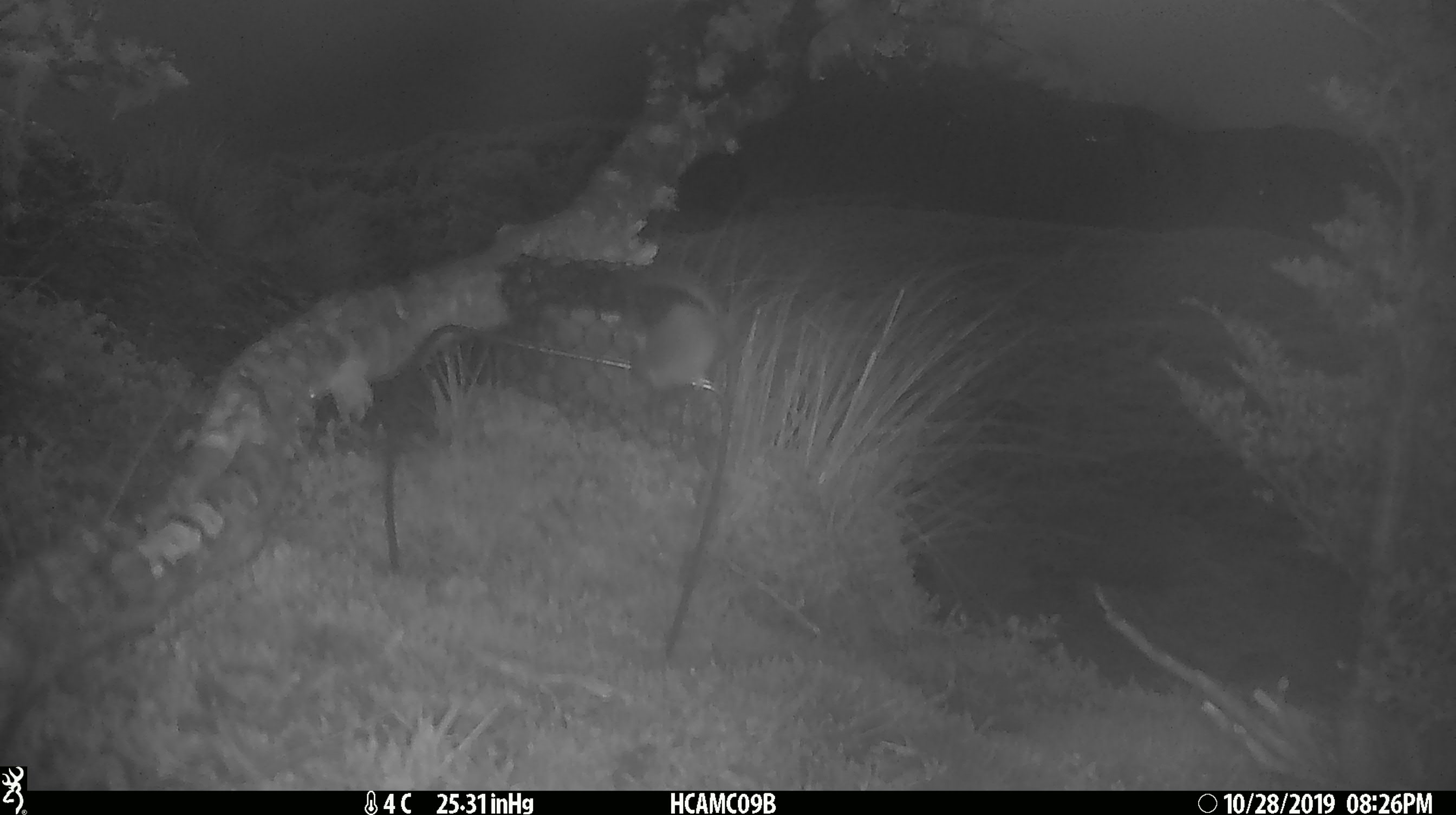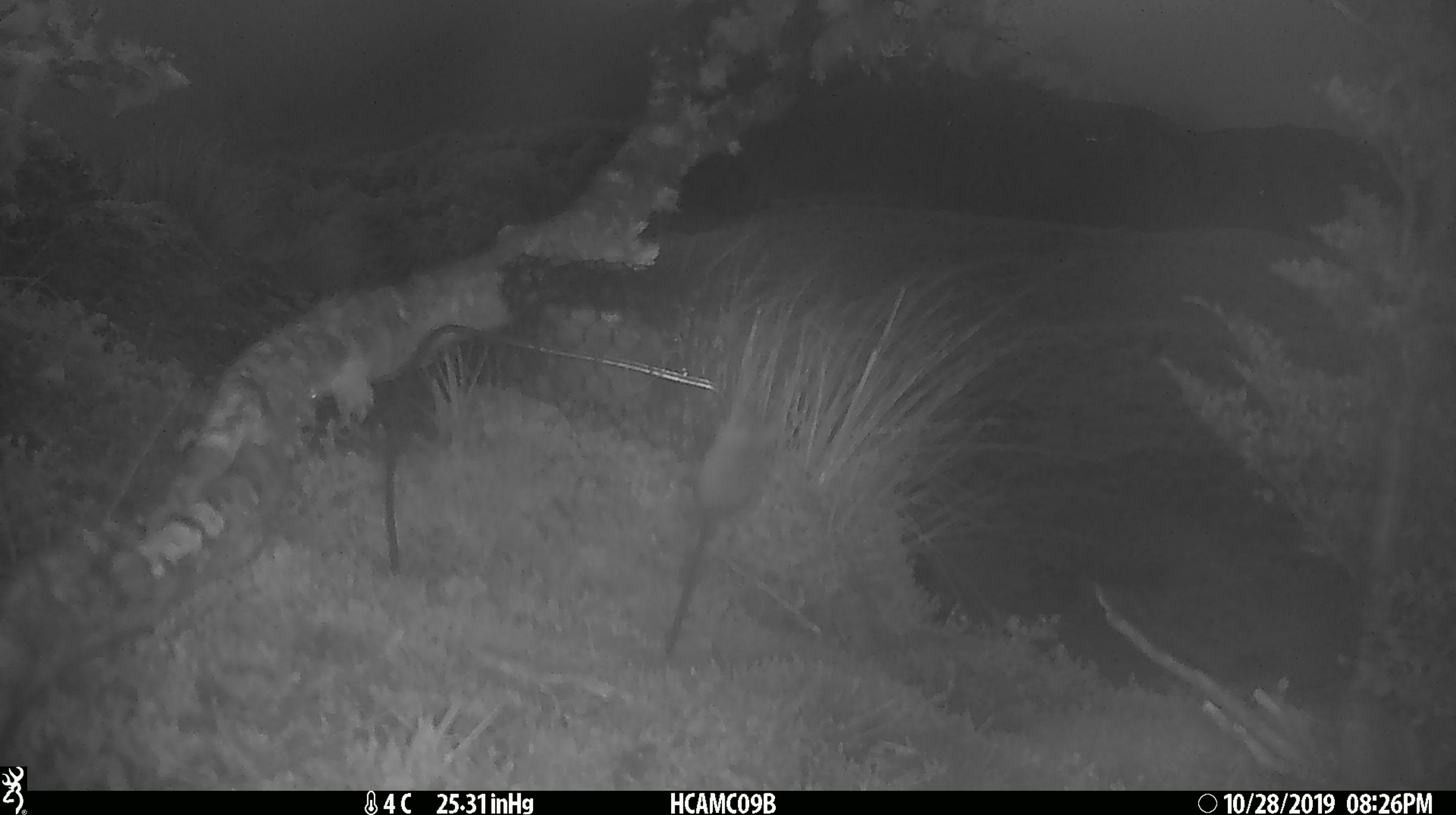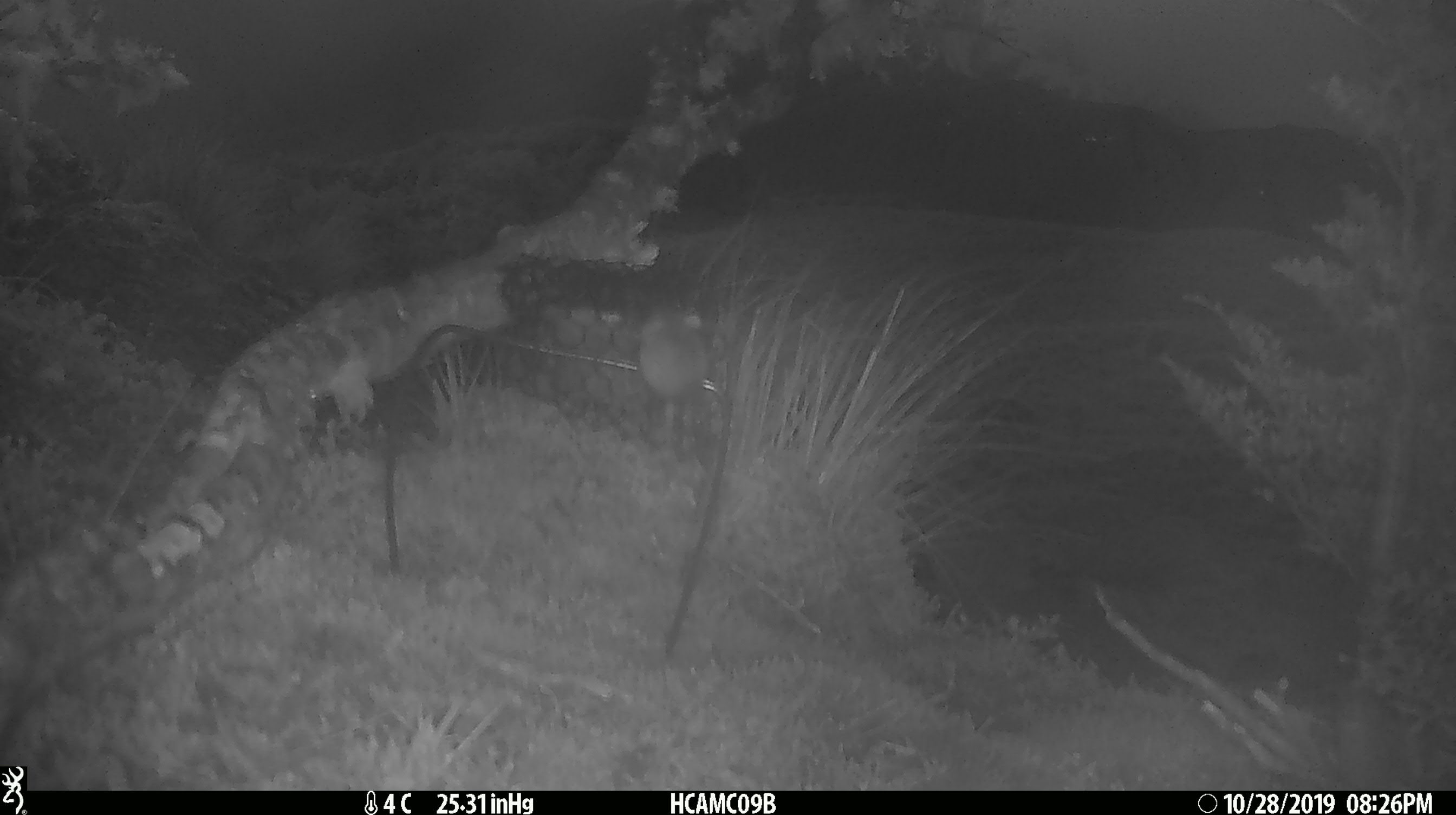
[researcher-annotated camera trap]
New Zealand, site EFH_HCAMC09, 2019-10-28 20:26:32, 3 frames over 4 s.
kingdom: Animalia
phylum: Chordata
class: Mammalia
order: Rodentia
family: Muridae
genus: Mus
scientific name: Mus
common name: mouse